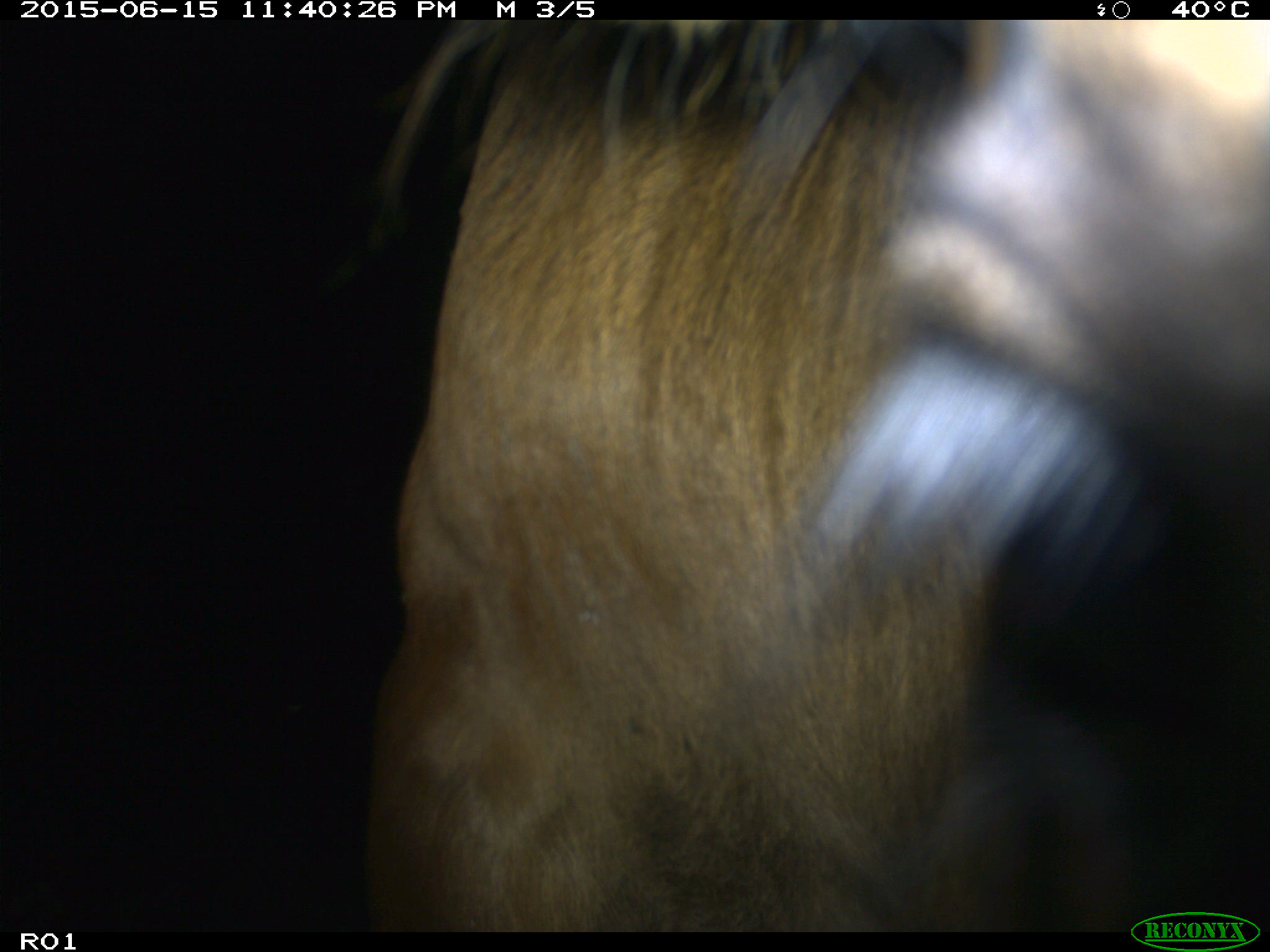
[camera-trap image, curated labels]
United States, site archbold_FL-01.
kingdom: Animalia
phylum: Chordata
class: Mammalia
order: Artiodactyla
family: Bovidae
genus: Bos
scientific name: Bos taurus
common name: domestic cow